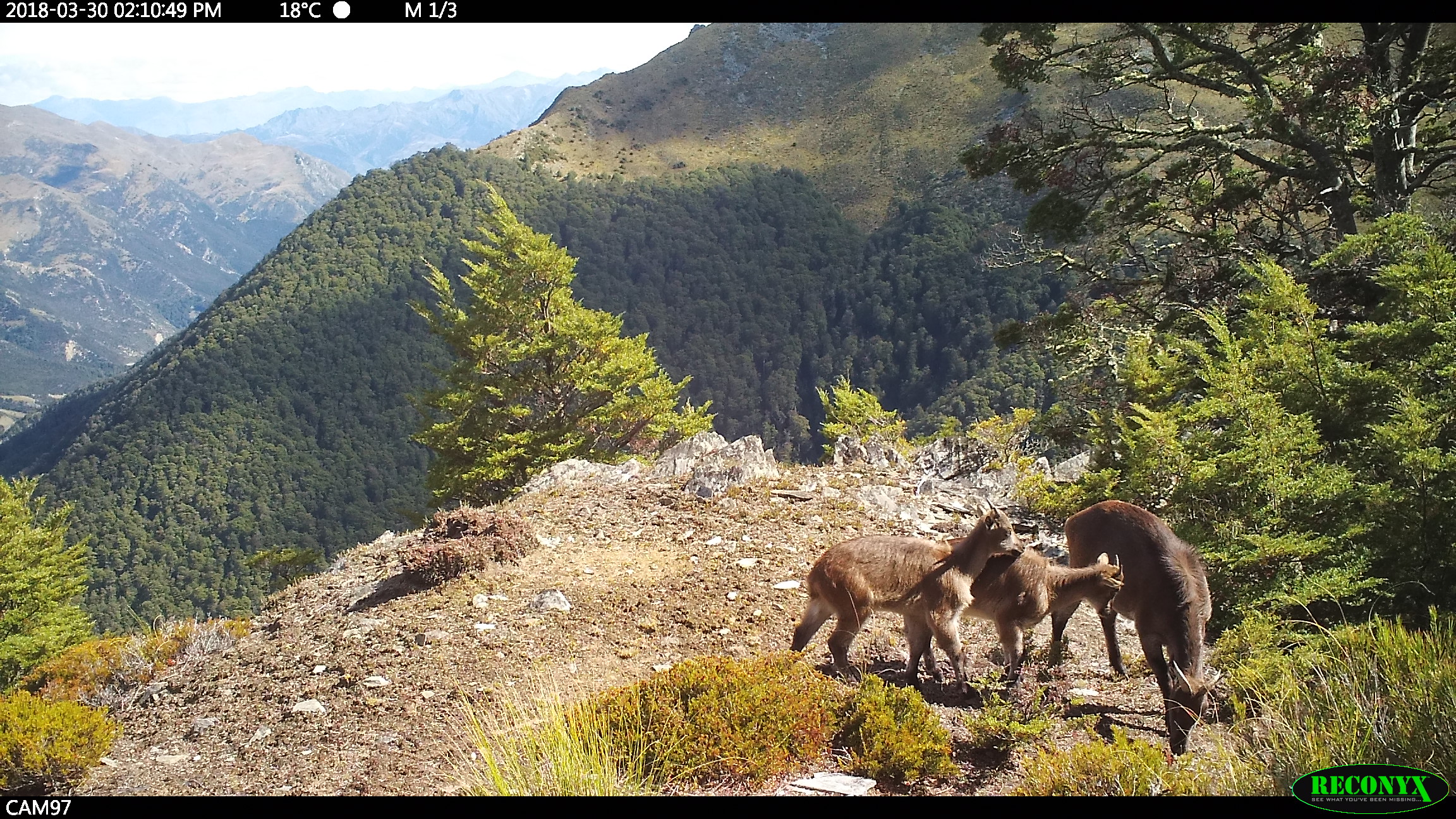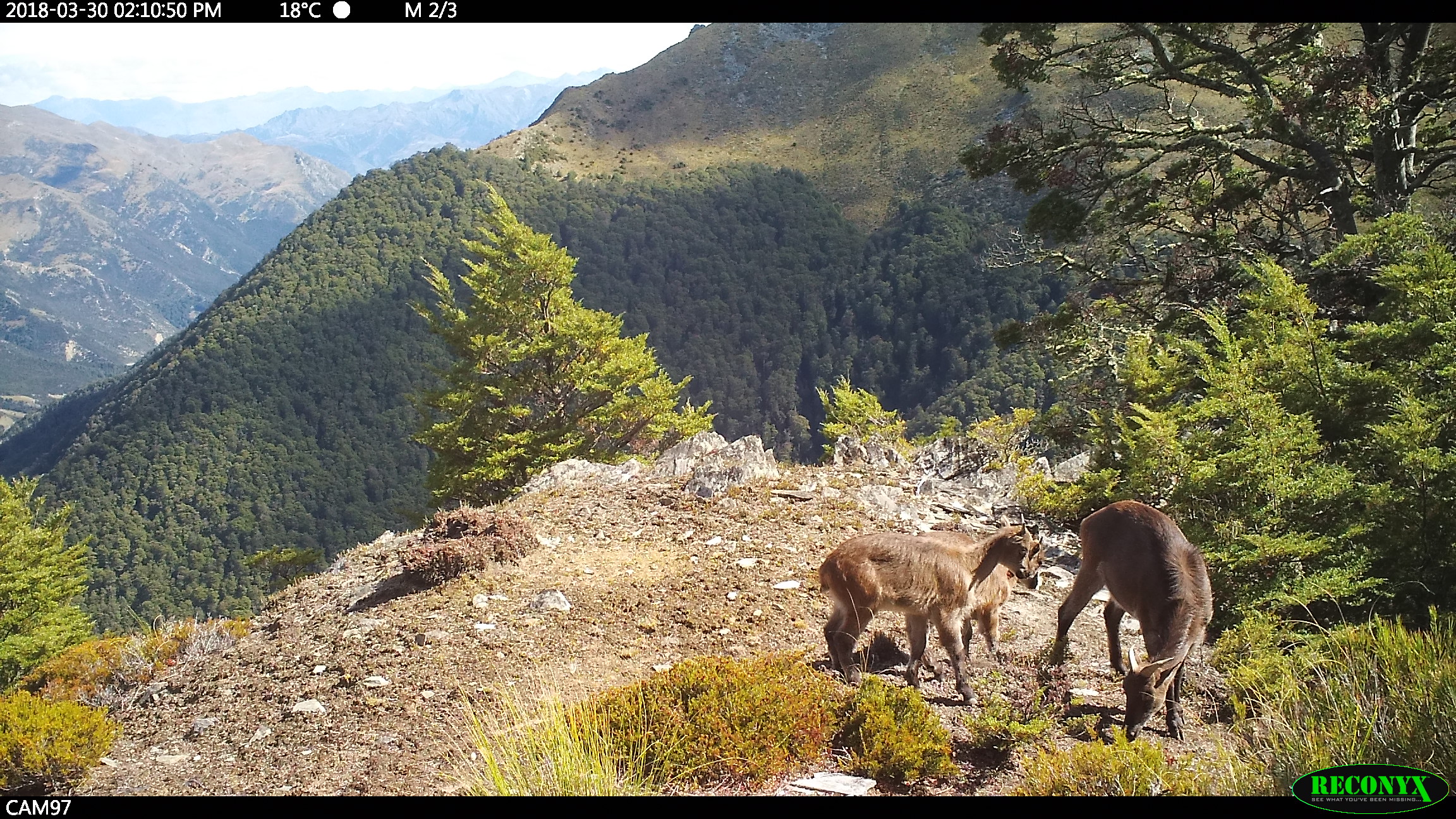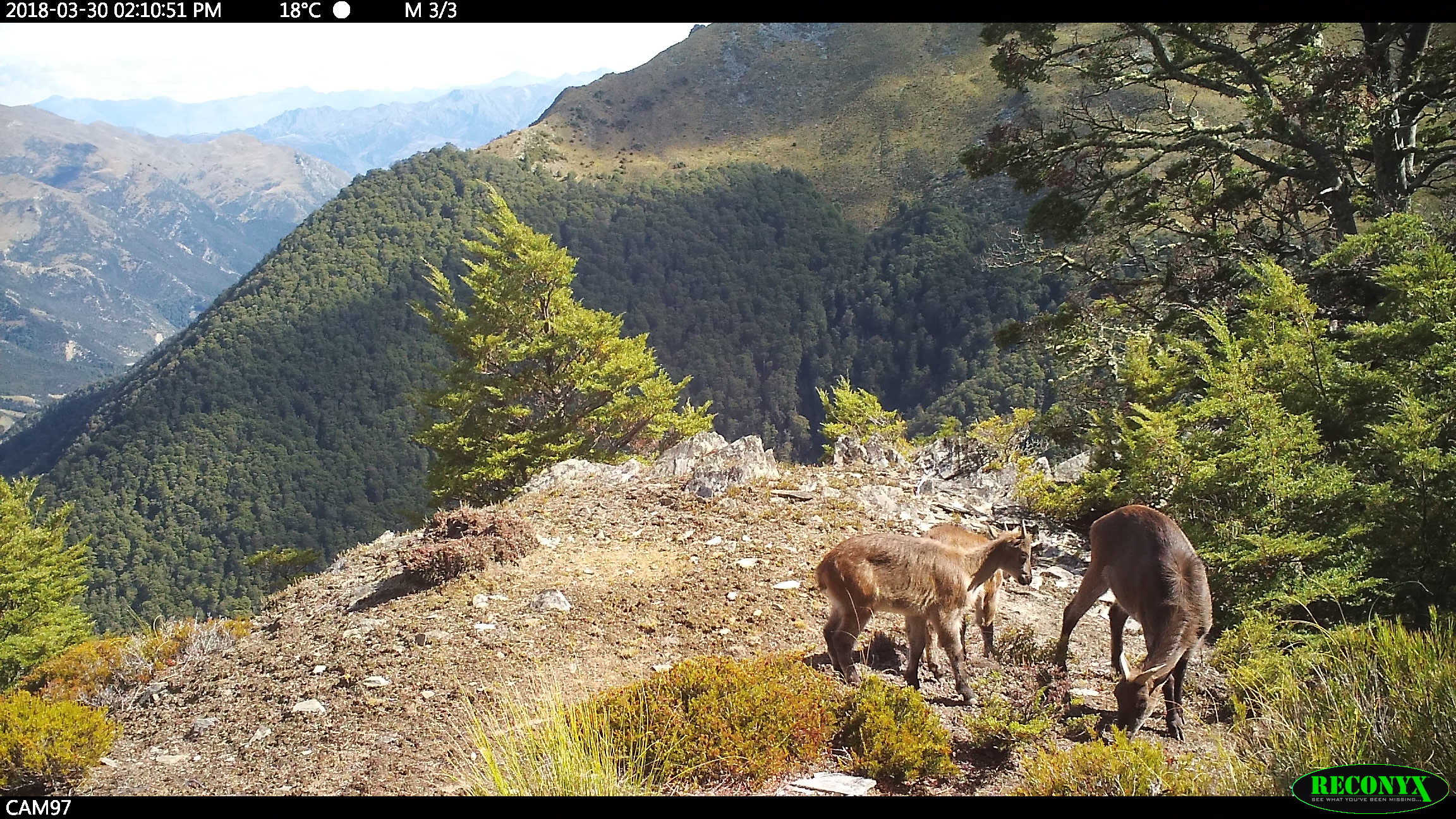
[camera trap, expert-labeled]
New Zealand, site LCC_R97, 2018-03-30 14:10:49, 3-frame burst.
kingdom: Animalia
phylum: Chordata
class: Mammalia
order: Artiodactyla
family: Bovidae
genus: Nilgiritragus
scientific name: Nilgiritragus hylocrius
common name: tahr